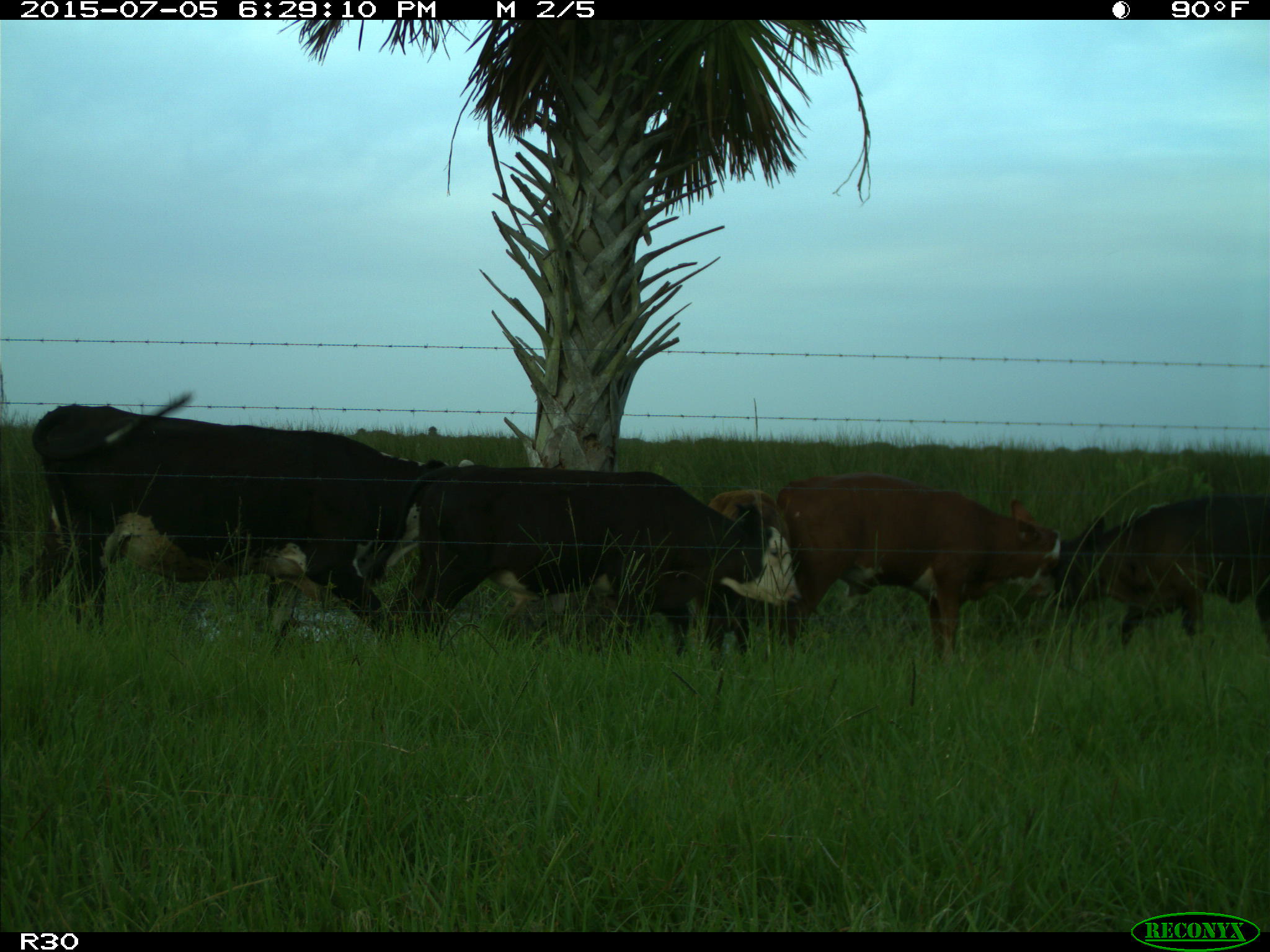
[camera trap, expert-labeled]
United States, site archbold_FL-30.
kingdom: Animalia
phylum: Chordata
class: Mammalia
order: Artiodactyla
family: Bovidae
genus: Bos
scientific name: Bos taurus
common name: domestic cow